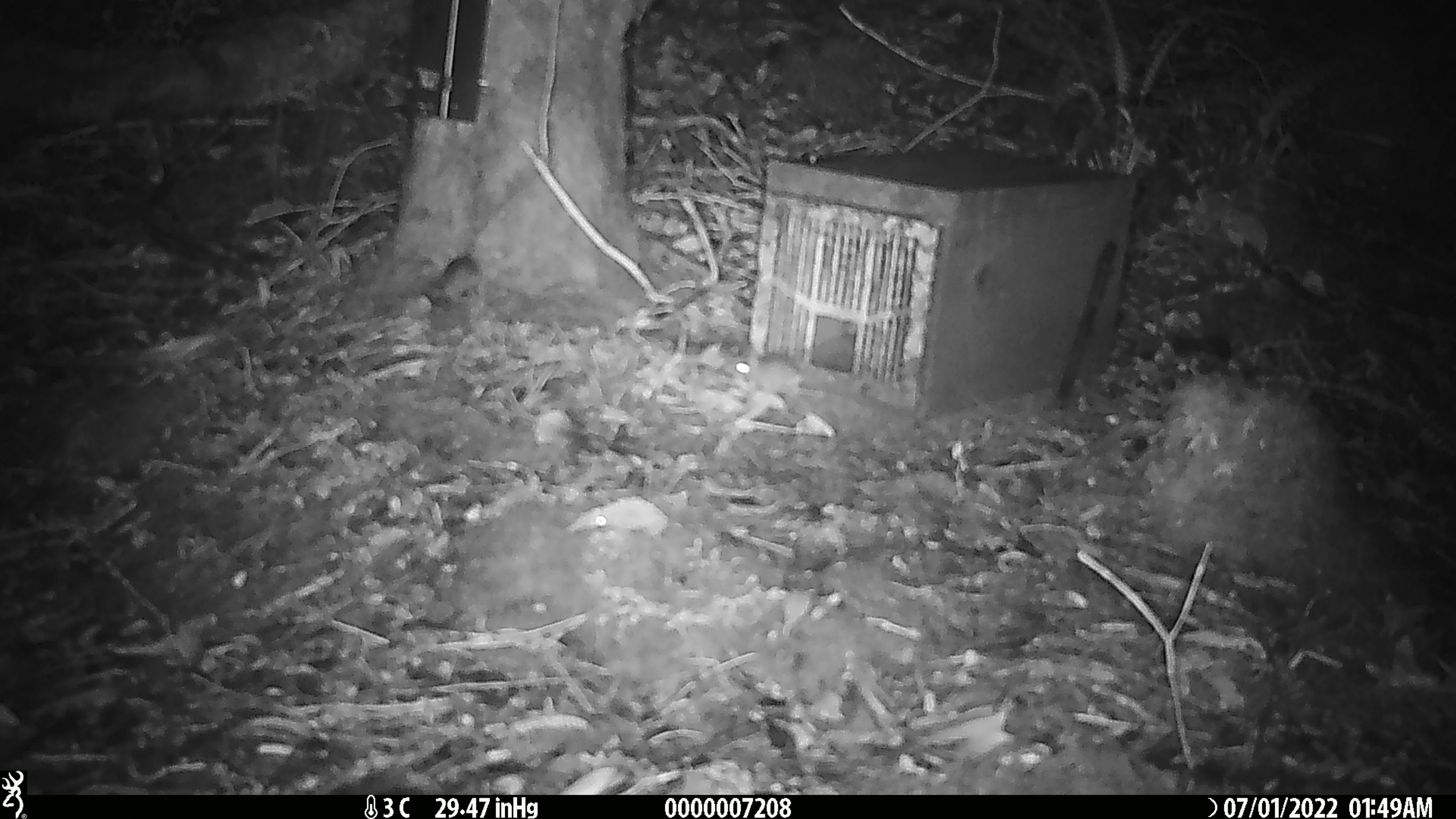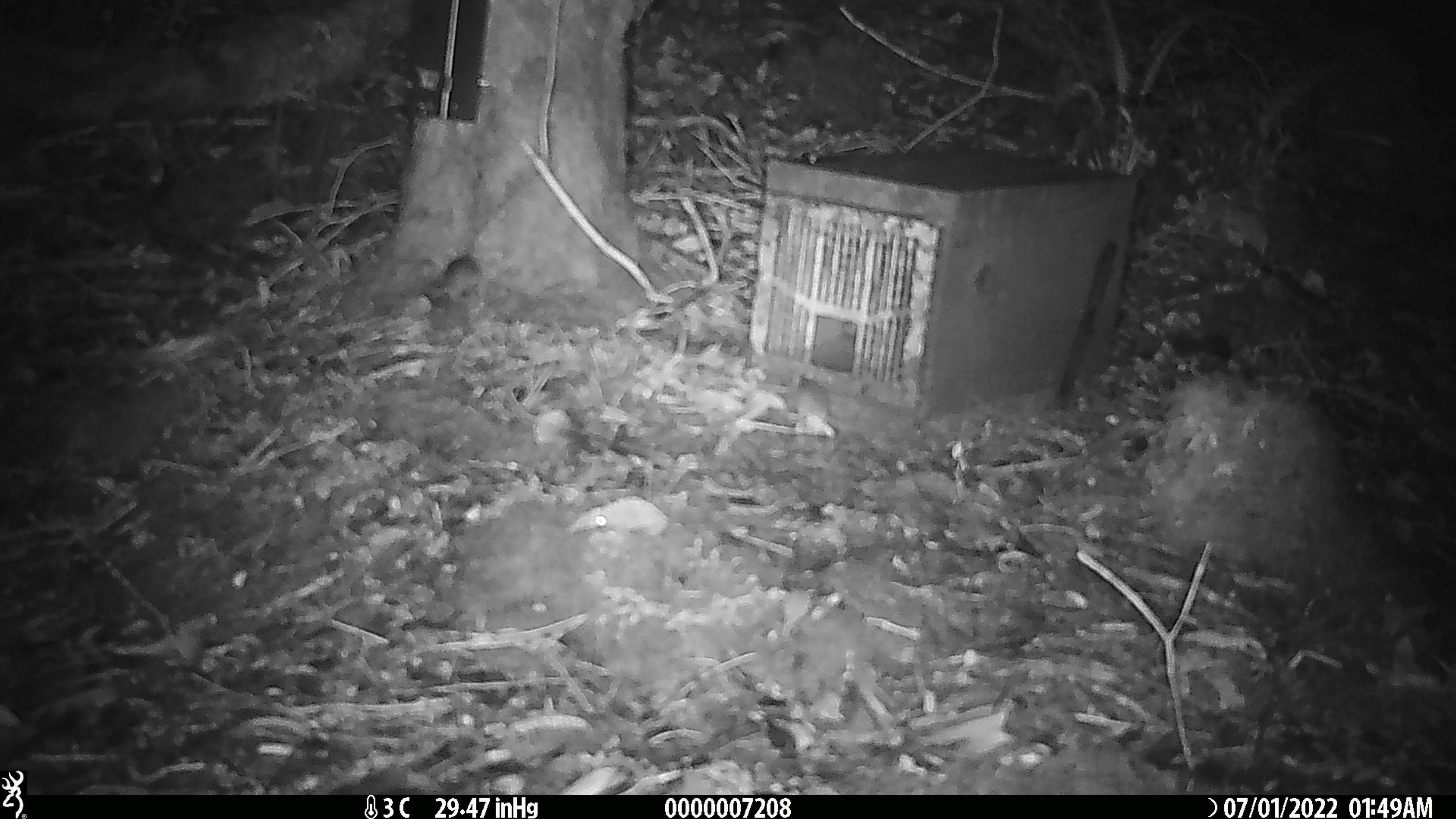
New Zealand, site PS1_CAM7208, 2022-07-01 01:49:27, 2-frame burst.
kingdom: Animalia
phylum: Chordata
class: Mammalia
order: Rodentia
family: Muridae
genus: Mus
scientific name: Mus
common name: mouse